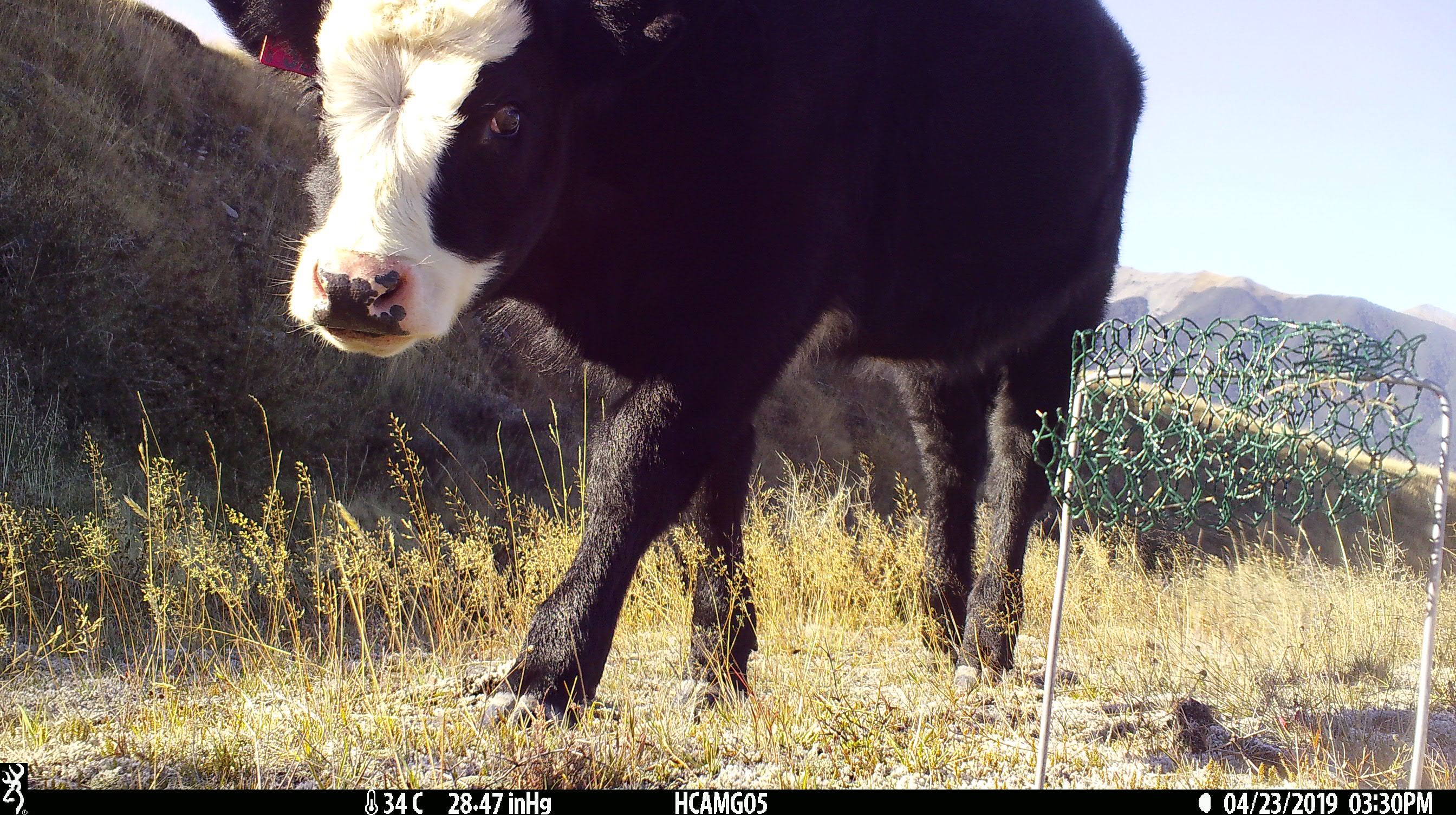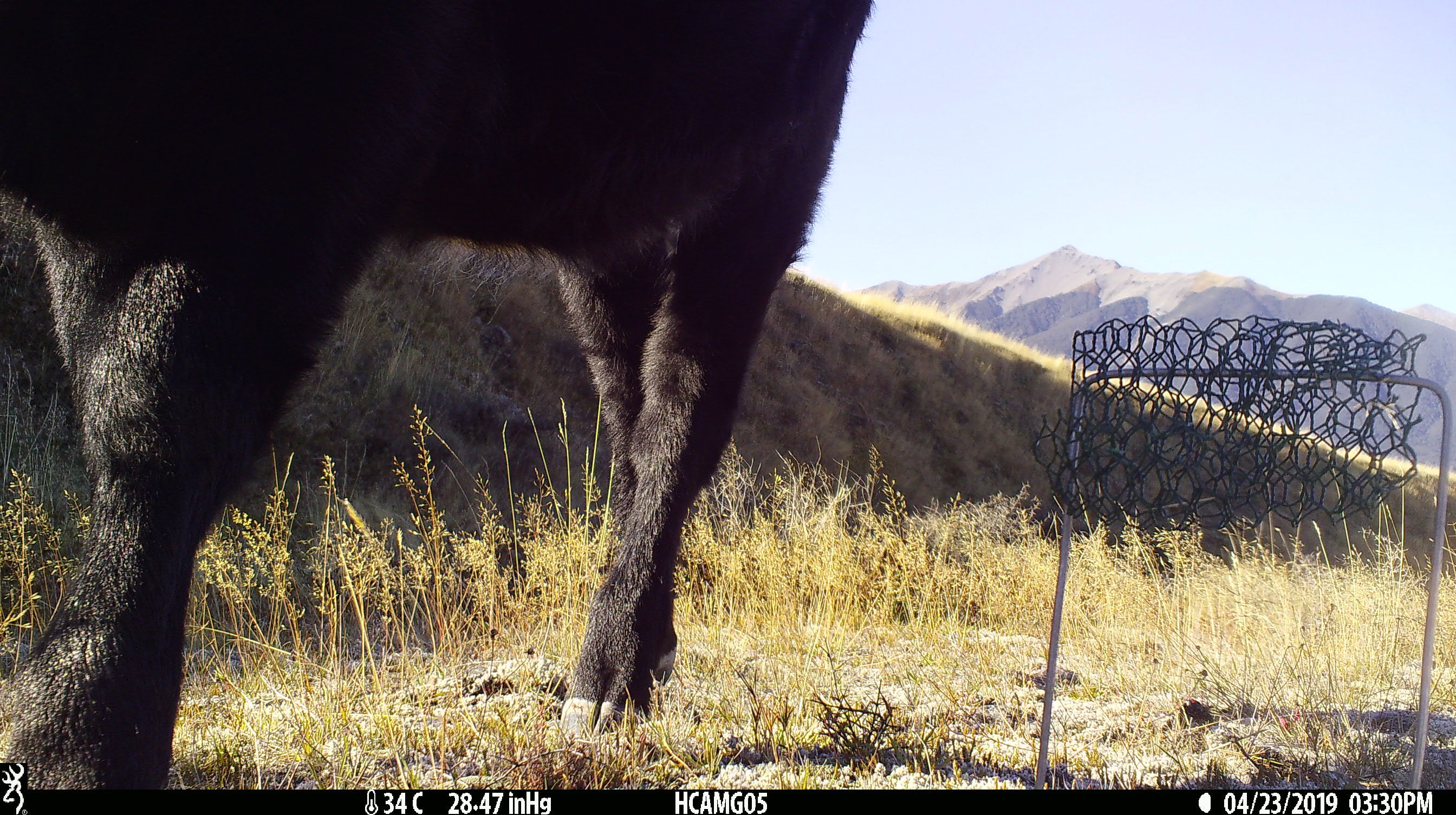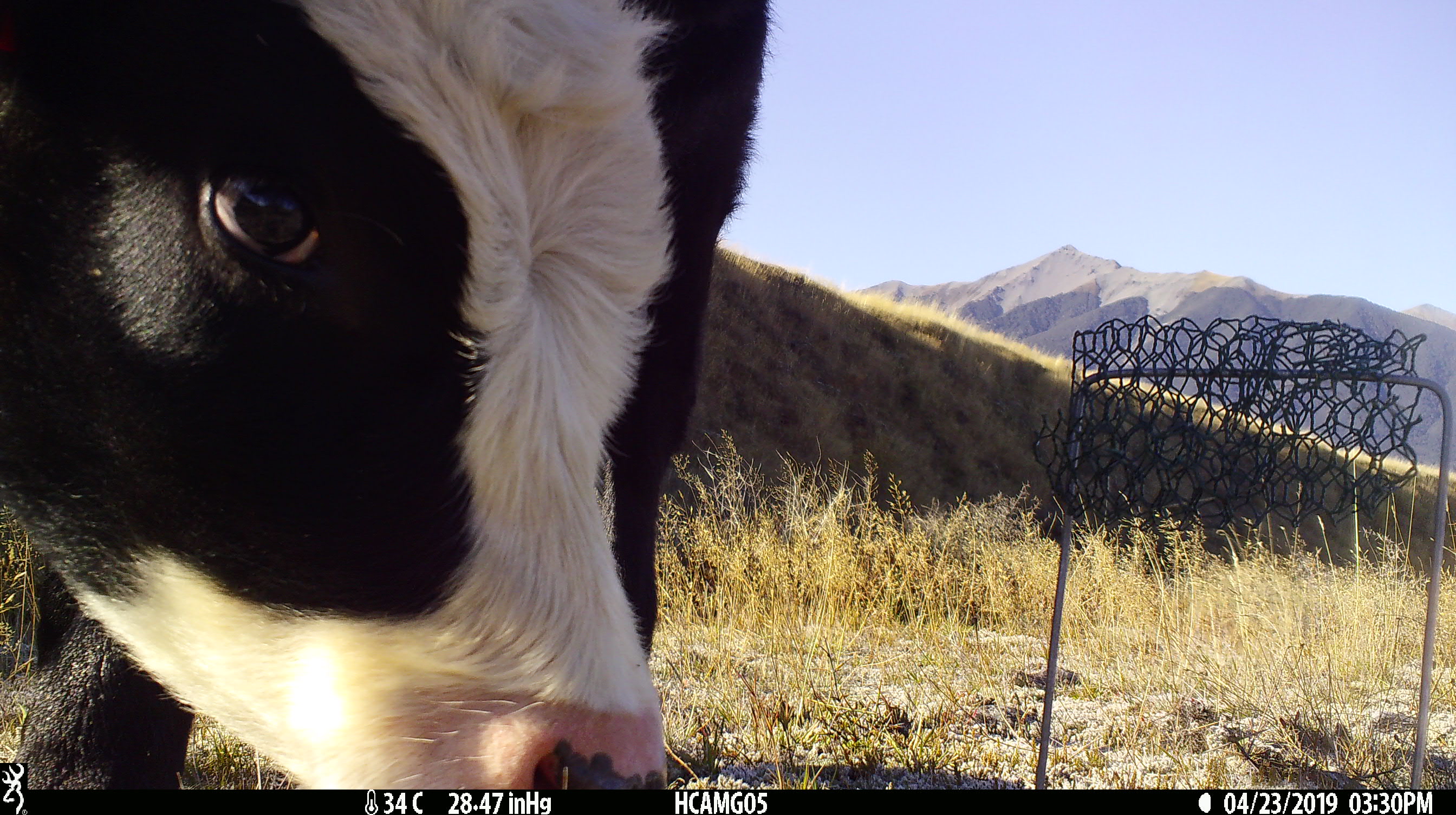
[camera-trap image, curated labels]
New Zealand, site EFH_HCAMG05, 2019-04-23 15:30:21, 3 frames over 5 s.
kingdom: Animalia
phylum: Chordata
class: Mammalia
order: Artiodactyla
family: Bovidae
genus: Bos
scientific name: Bos taurus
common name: domestic cow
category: cow